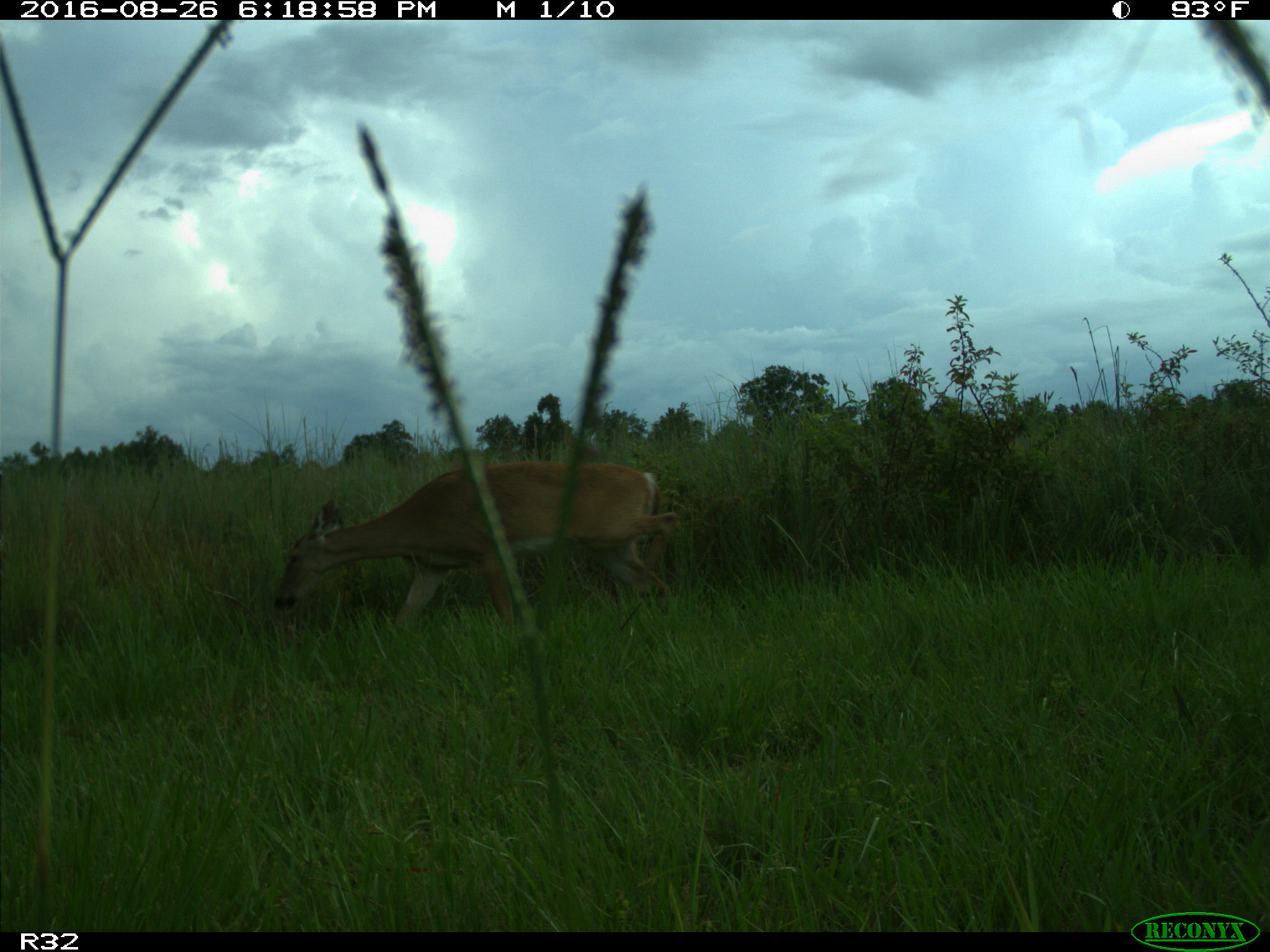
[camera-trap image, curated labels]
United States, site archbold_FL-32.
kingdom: Animalia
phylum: Chordata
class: Mammalia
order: Artiodactyla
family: Cervidae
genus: Odocoileus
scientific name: Odocoileus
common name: deer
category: unidentified deer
Unidentified deer (deer) (Odocoileus).